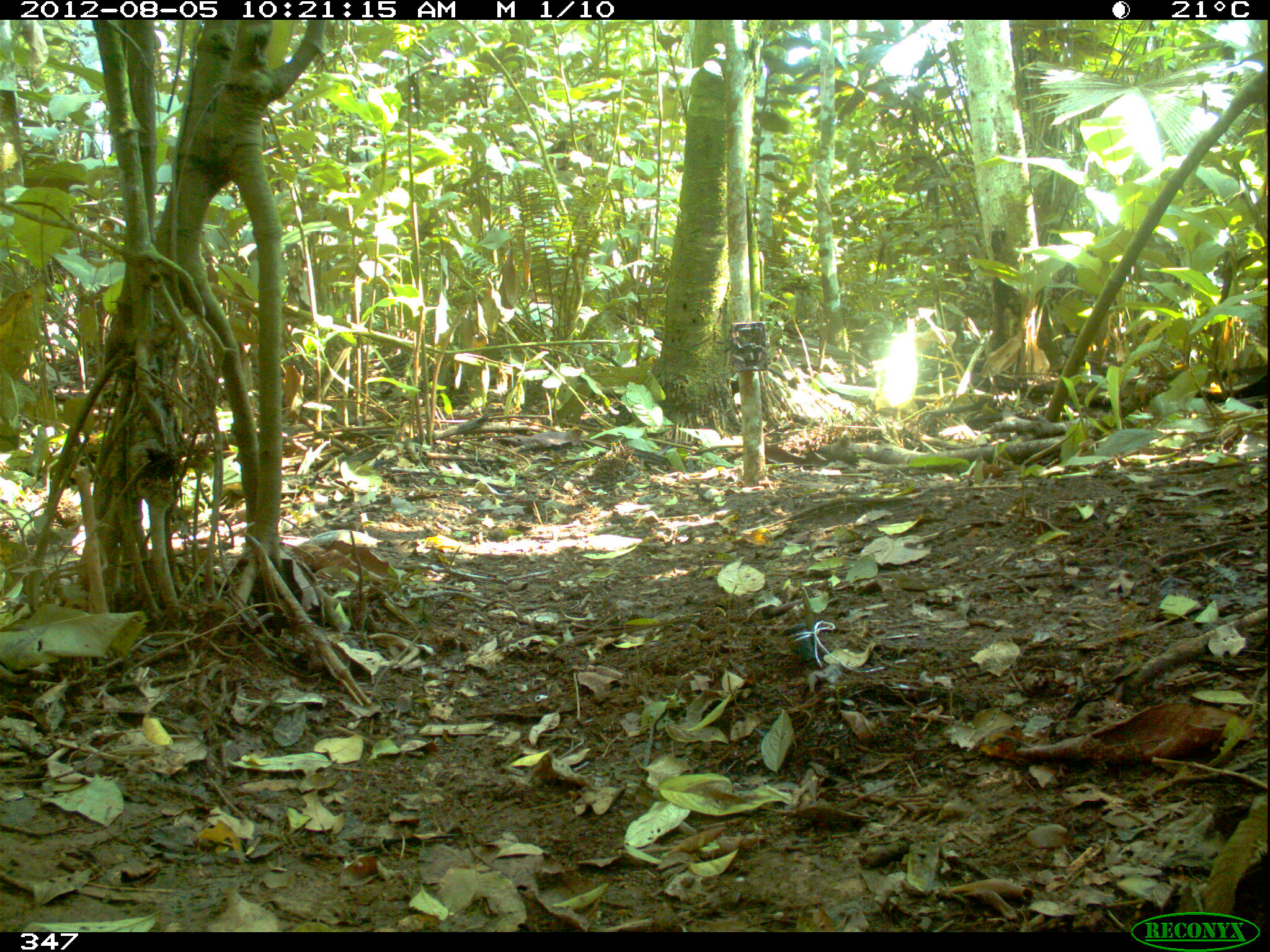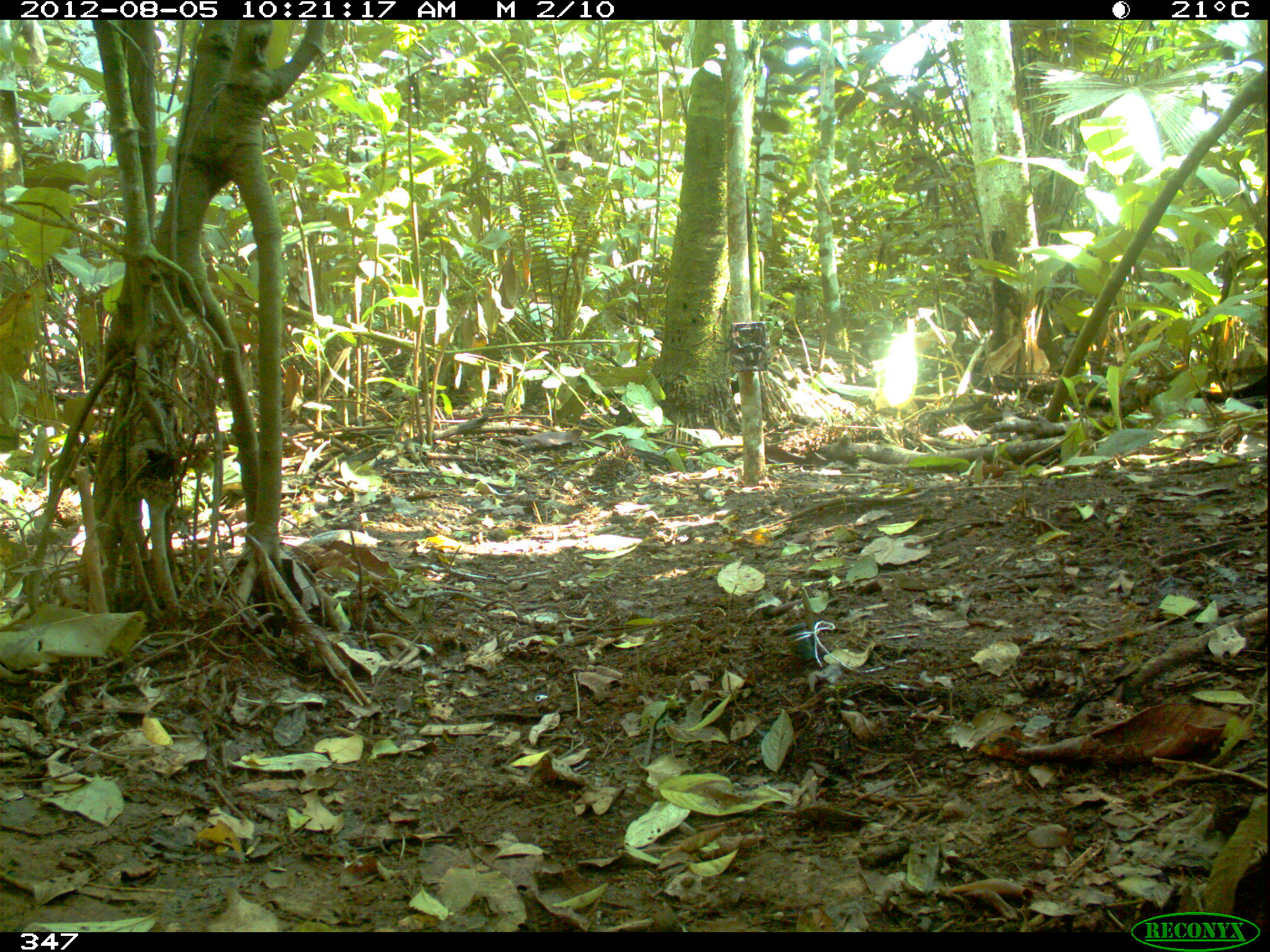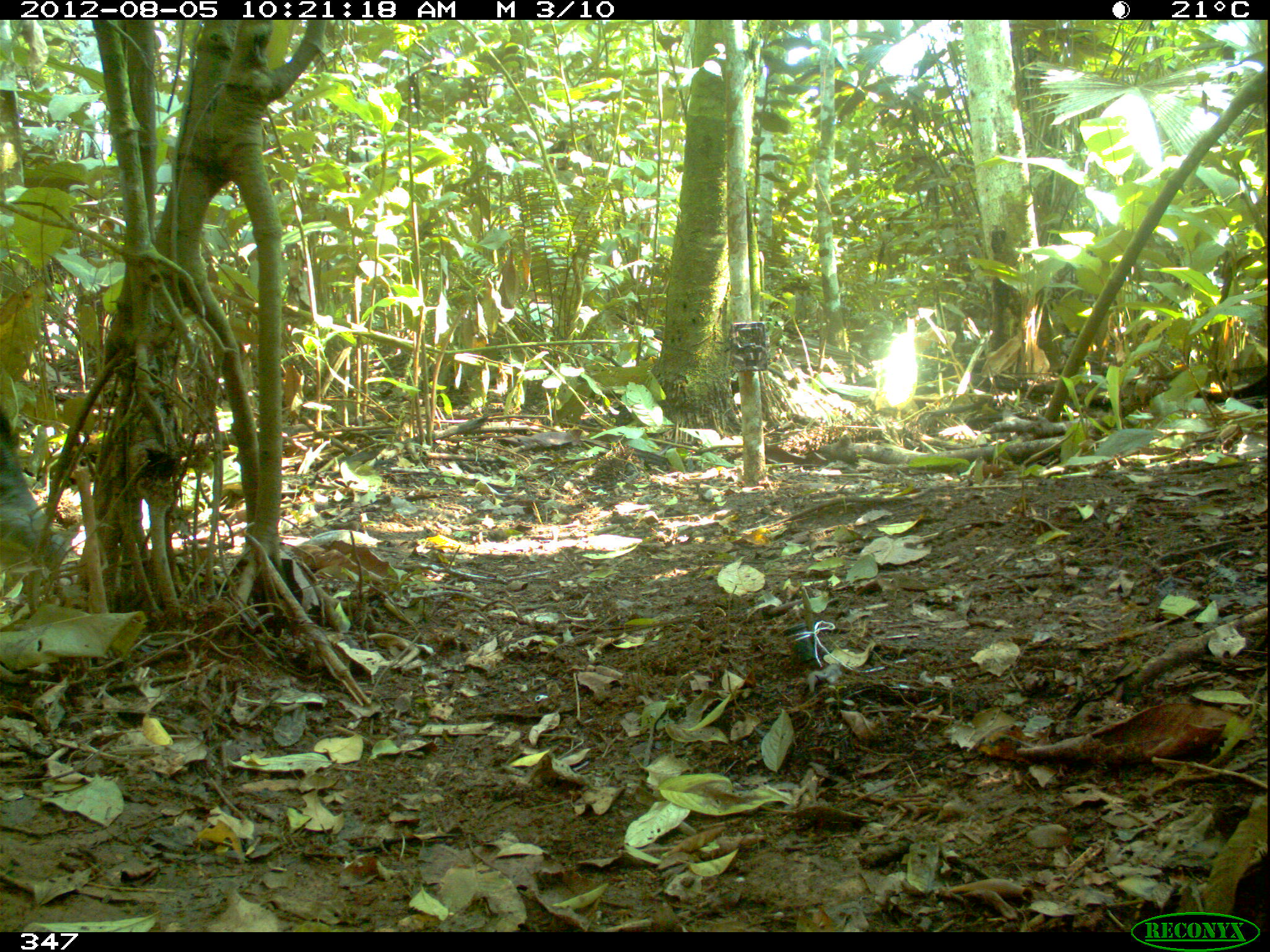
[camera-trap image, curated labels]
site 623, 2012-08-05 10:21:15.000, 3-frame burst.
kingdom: Animalia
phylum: Chordata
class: Mammalia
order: Artiodactyla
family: Tayassuidae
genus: Tayassu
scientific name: Tayassu pecari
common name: white-lipped peccary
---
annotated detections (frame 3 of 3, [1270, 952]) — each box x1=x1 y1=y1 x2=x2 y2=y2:
tayassu pecari: x1=0 y1=396 x2=81 y2=574